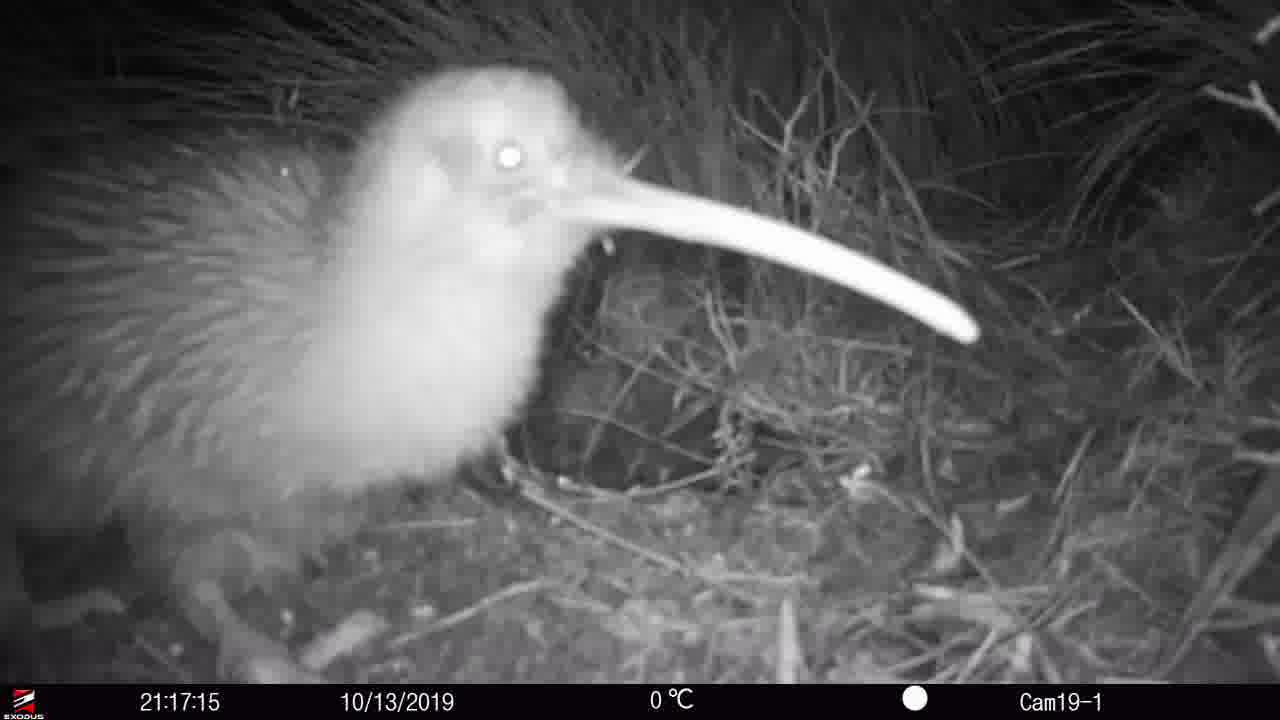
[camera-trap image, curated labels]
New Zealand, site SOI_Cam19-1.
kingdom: Animalia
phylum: Chordata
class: Aves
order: Apterygiformes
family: Apterygidae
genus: Apteryx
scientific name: Apteryx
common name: kiwi